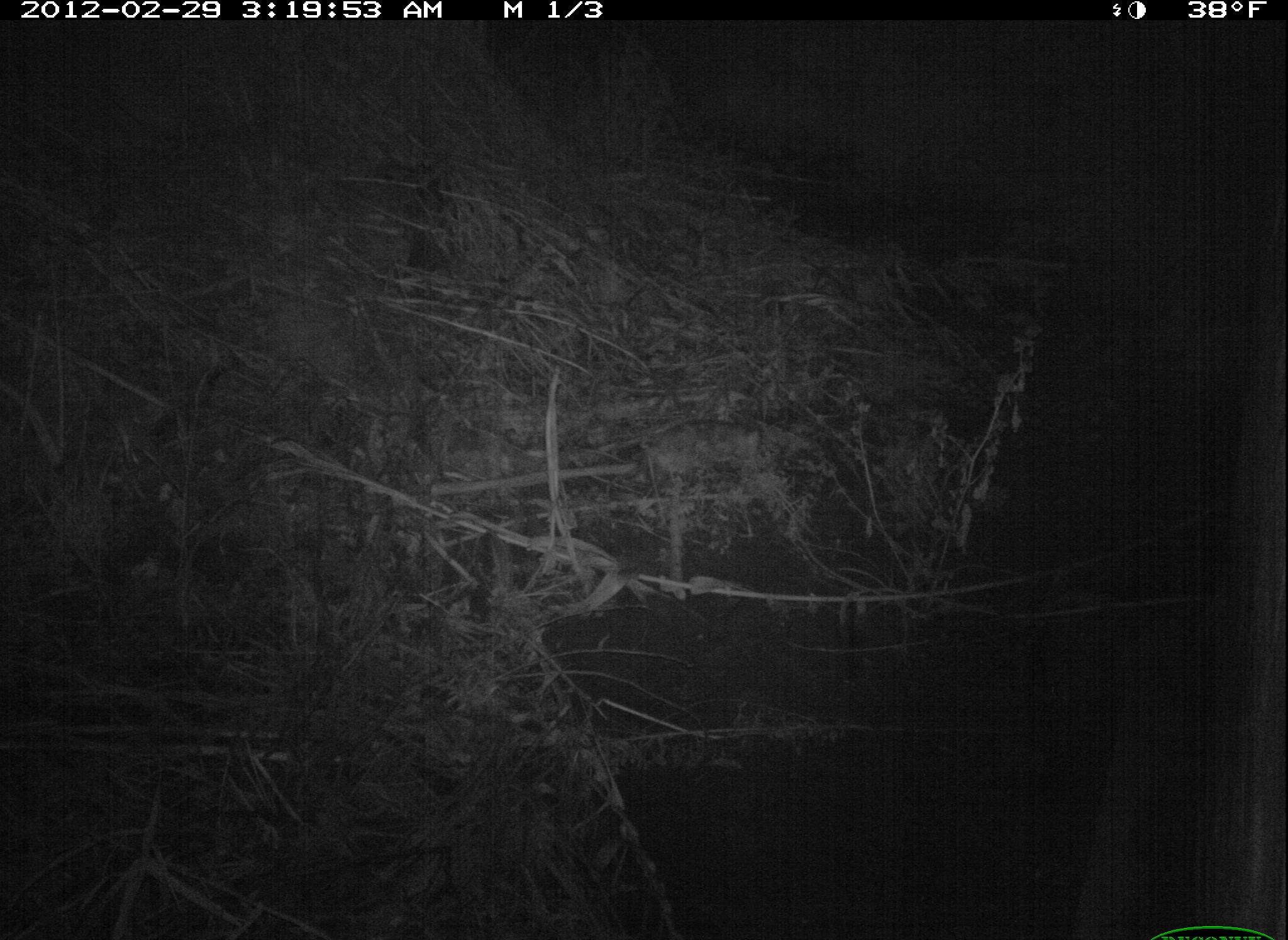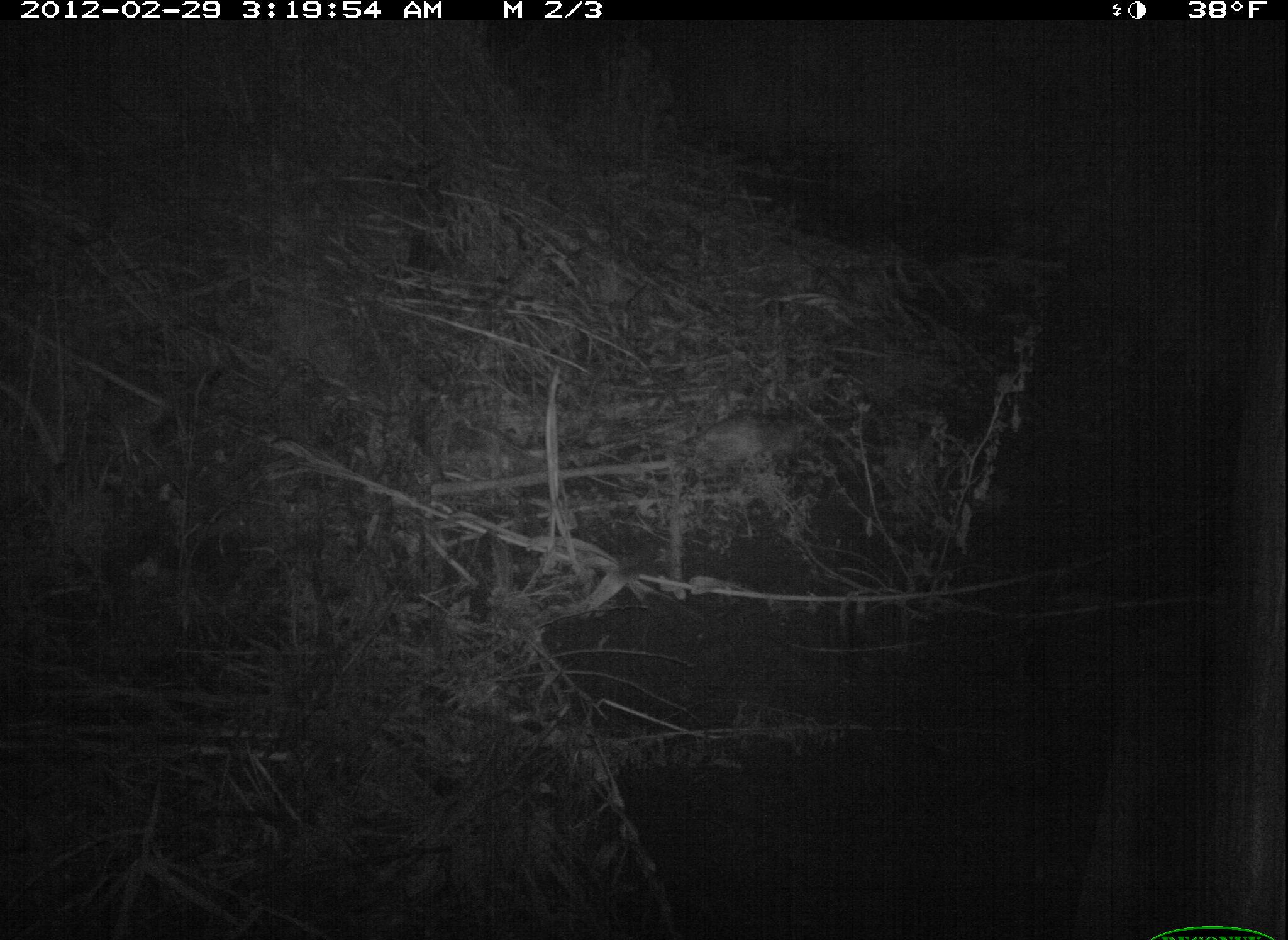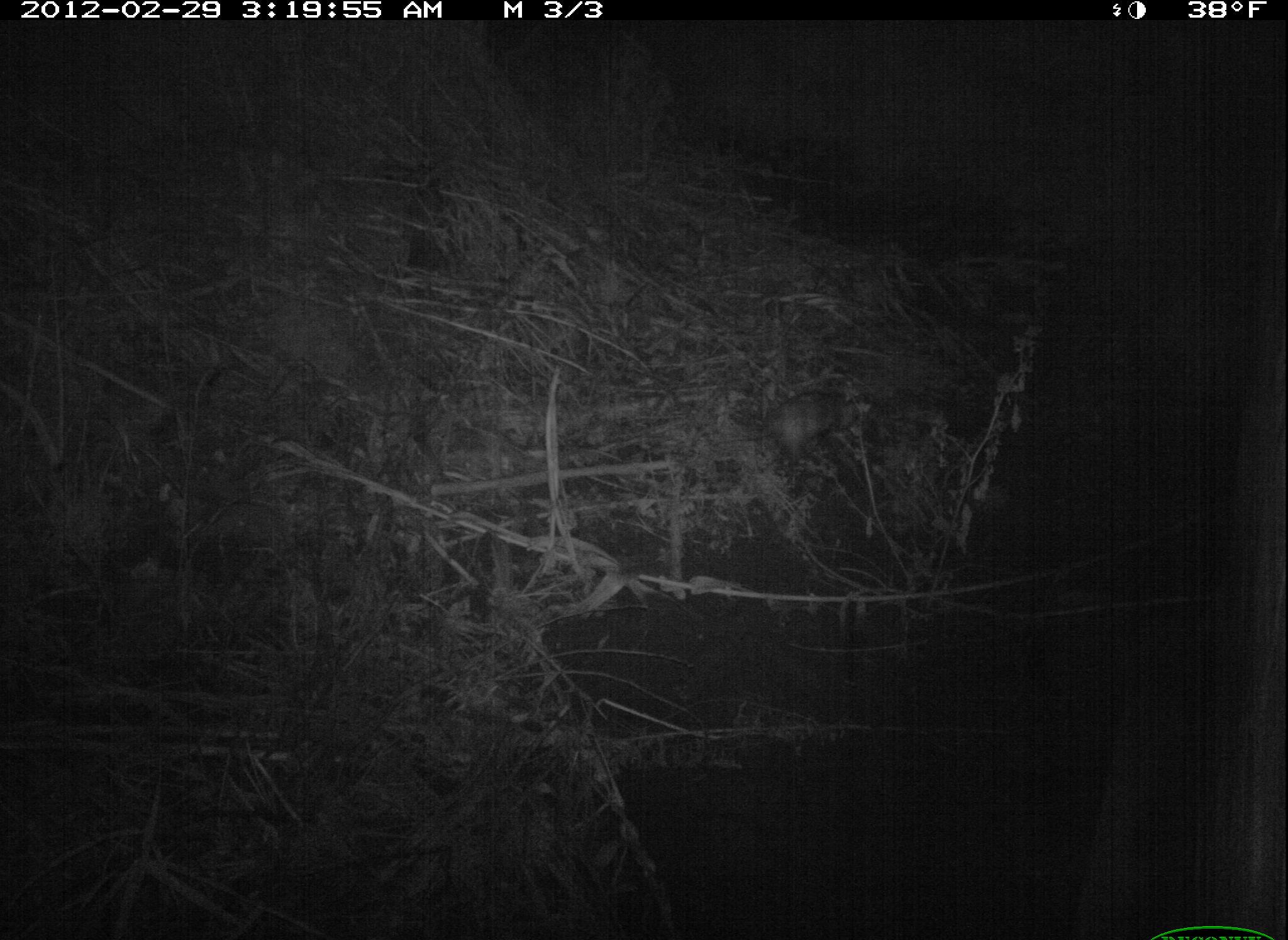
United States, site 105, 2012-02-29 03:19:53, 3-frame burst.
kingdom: Animalia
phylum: Chordata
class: Mammalia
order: Didelphimorphia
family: Didelphidae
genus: Didelphis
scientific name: Didelphis virginiana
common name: virginia opossum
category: opossum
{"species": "opossum (virginia opossum) (Didelphis virginiana)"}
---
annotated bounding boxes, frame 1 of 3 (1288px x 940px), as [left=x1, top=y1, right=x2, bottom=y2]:
opossum: [left=617, top=387, right=787, bottom=504]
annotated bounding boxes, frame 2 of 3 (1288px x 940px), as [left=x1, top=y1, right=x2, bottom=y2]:
opossum: [left=638, top=380, right=874, bottom=503]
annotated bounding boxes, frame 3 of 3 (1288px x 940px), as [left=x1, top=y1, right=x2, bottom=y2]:
opossum: [left=724, top=374, right=881, bottom=480]